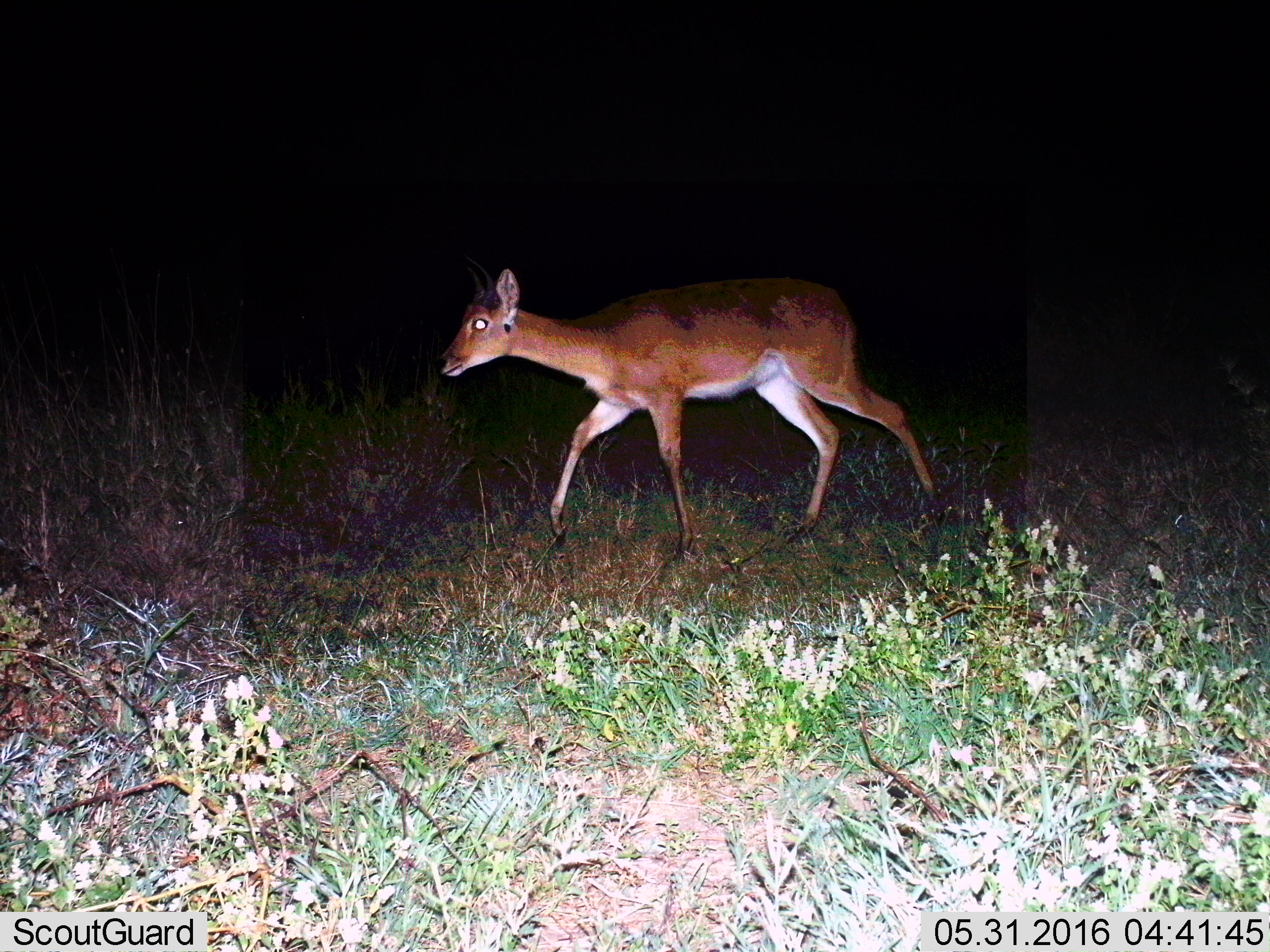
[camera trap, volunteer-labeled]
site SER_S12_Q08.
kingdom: Animalia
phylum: Chordata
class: Mammalia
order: Artiodactyla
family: Bovidae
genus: Redunca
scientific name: Redunca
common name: reedbuck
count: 1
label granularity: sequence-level